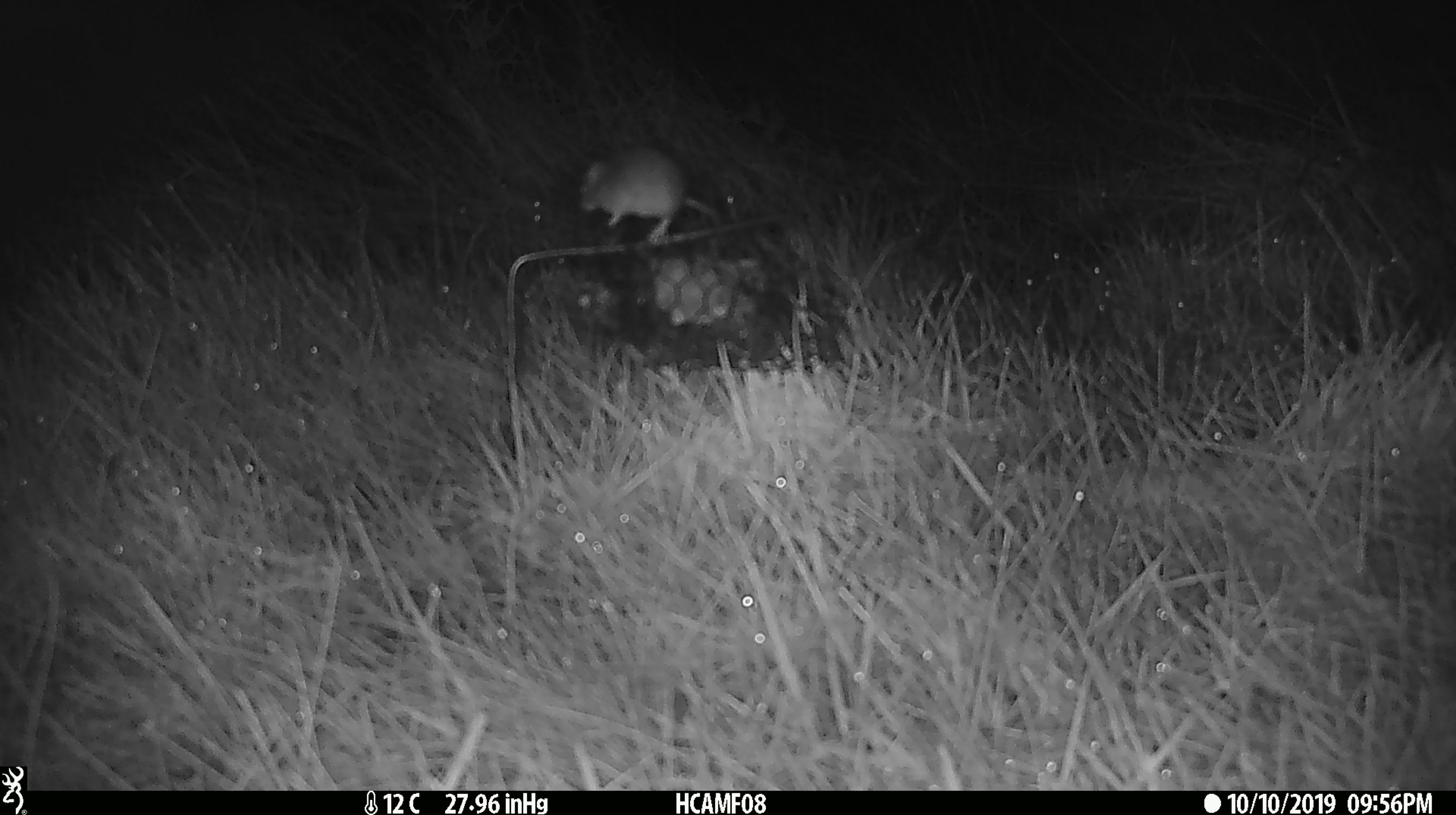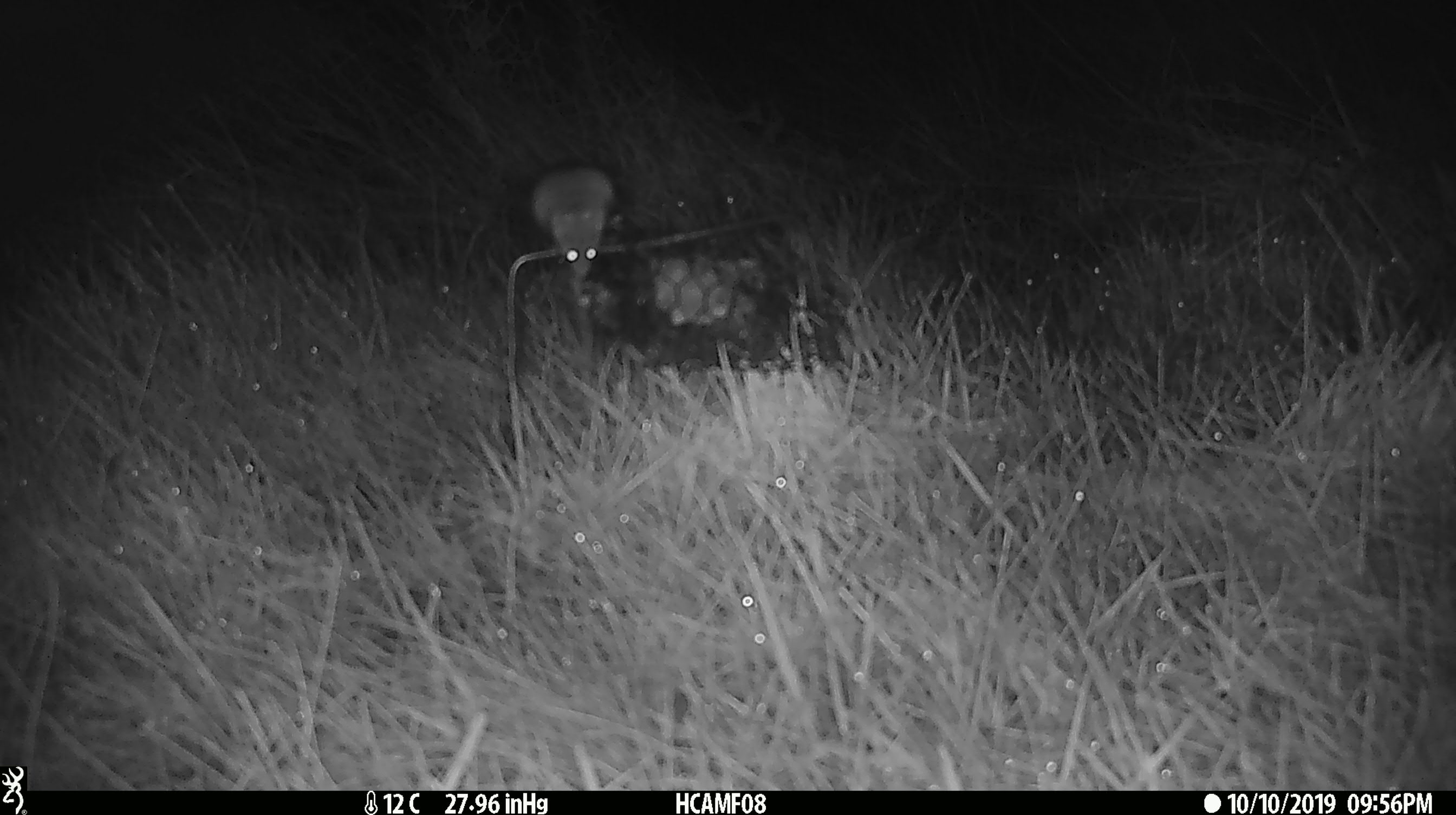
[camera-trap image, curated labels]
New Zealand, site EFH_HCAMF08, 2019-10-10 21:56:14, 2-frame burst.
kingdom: Animalia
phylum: Chordata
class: Mammalia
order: Rodentia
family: Muridae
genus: Mus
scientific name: Mus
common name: mouse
Mouse (Mus).